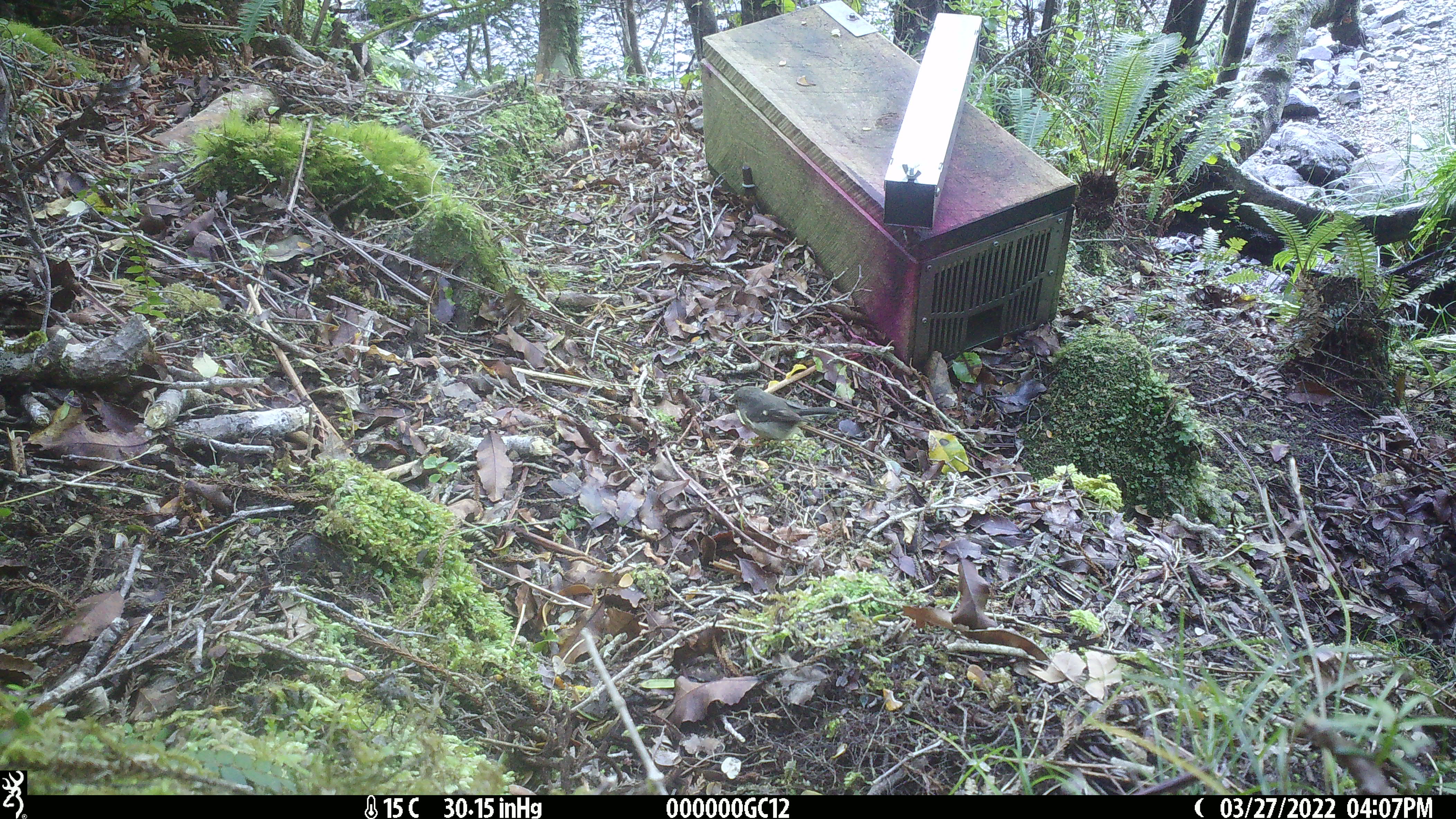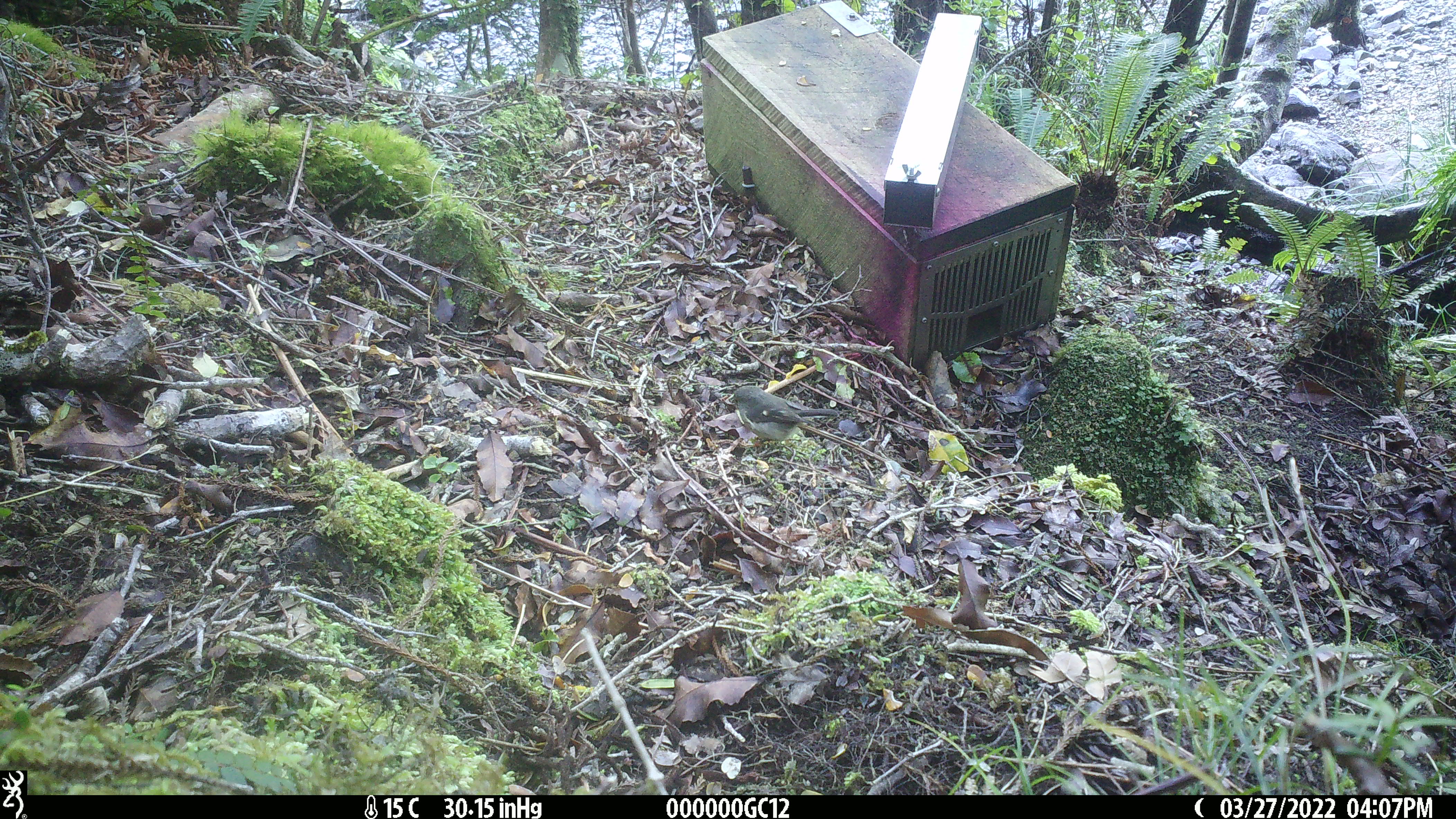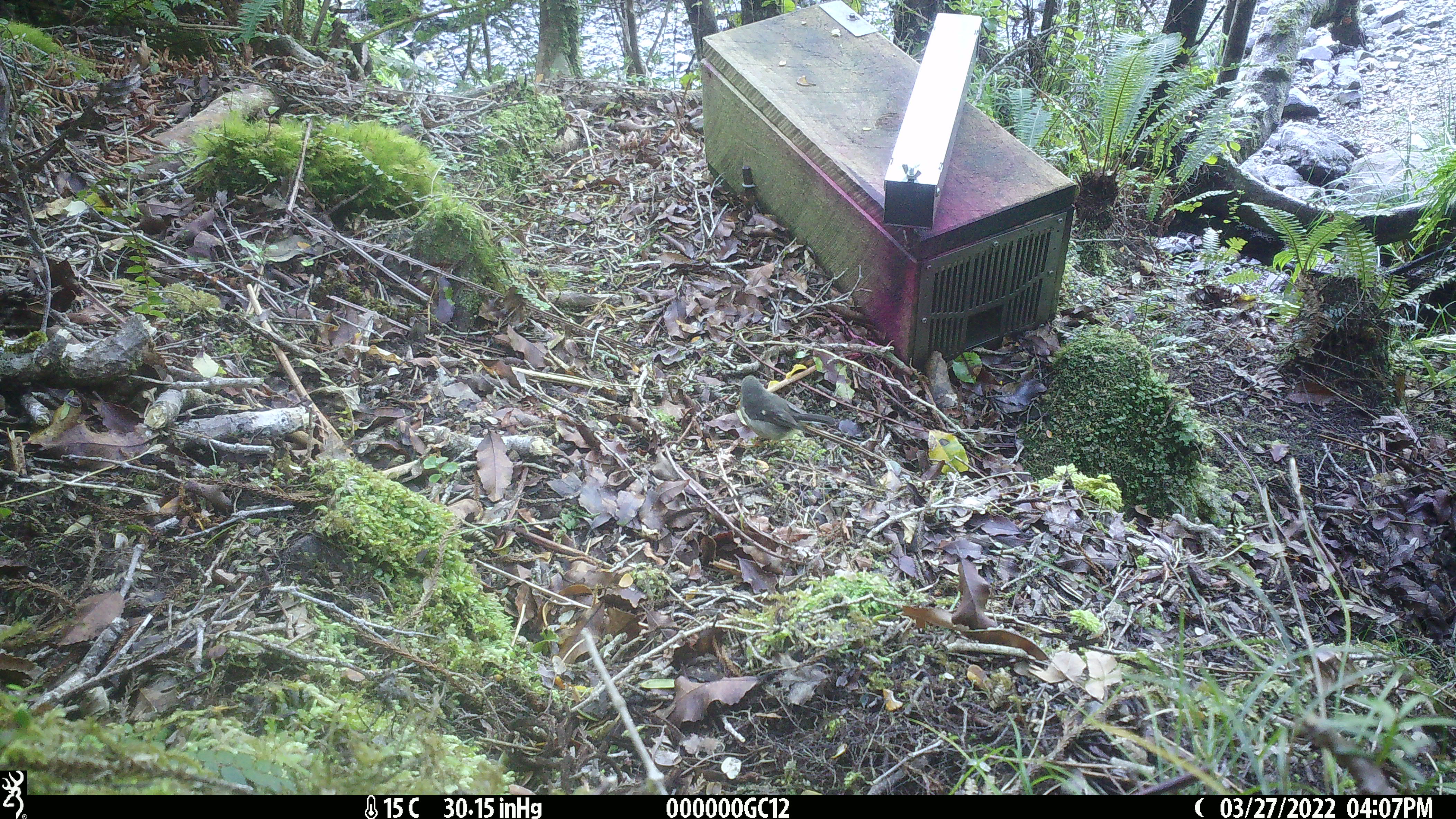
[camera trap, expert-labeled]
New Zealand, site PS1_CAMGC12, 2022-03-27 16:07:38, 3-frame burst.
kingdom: Animalia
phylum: Chordata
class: Aves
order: Passeriformes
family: Petroicidae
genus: Petroica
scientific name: Petroica macrocephala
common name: tomtit